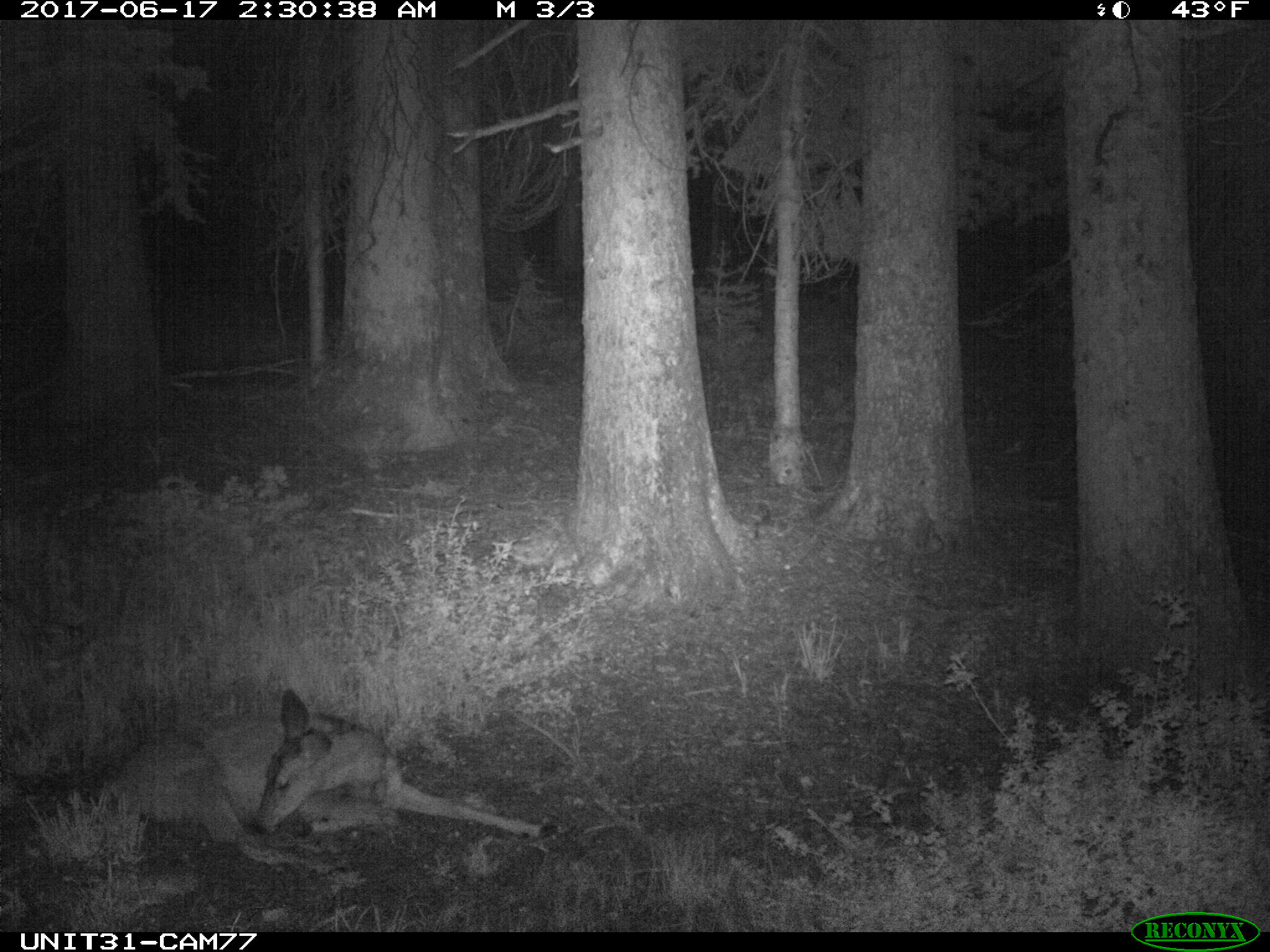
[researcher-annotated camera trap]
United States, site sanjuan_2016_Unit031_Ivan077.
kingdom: Animalia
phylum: Chordata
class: Mammalia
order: Artiodactyla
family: Cervidae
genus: Odocoileus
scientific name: Odocoileus hemionus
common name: mule deer